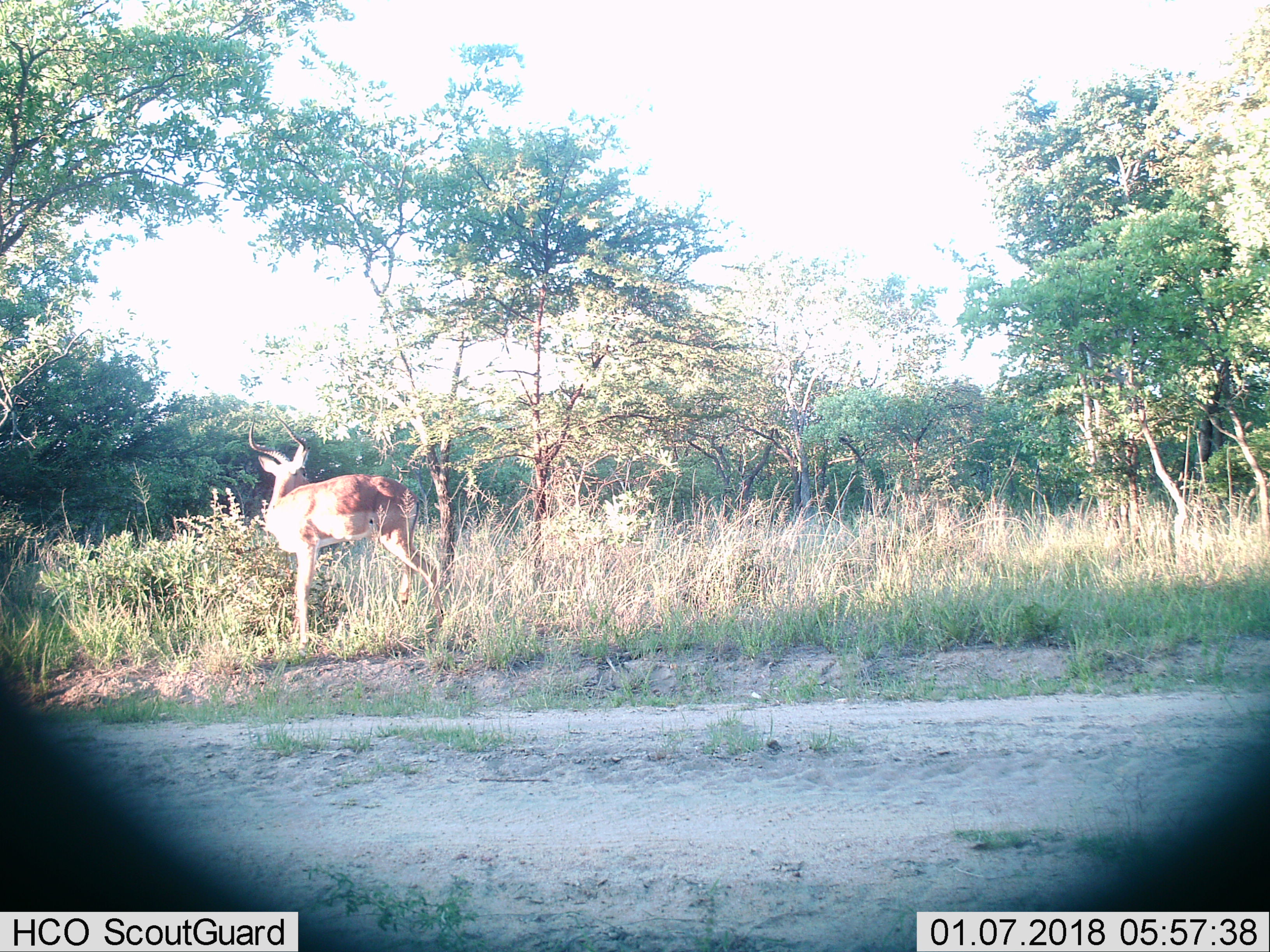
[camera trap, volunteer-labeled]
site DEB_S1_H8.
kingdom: Animalia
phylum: Chordata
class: Mammalia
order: Artiodactyla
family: Bovidae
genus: Aepyceros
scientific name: Aepyceros melampus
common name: impala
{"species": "impala (Aepyceros melampus)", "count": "1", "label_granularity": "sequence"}